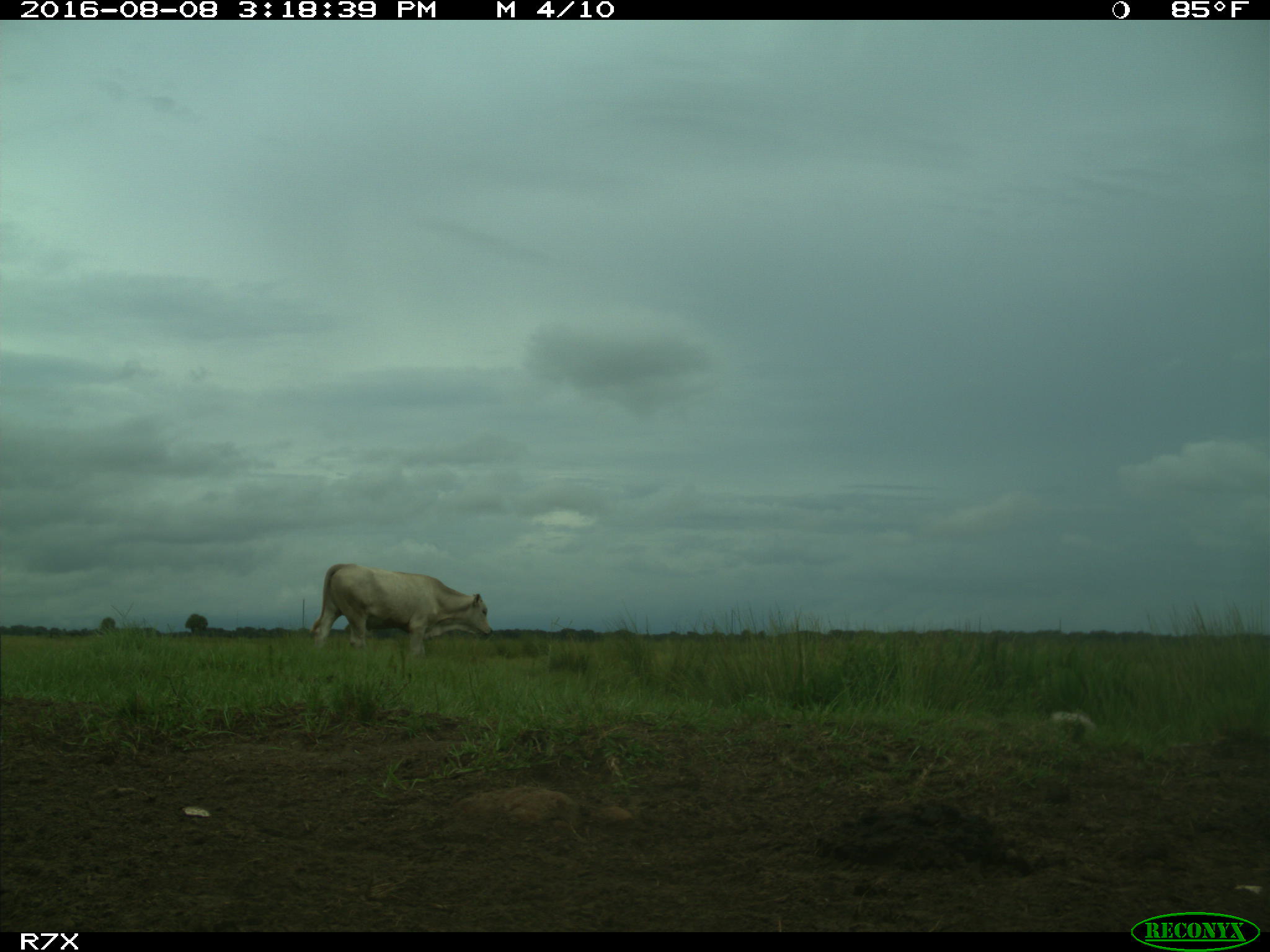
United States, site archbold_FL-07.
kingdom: Animalia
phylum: Chordata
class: Mammalia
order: Artiodactyla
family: Bovidae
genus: Bos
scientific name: Bos taurus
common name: domestic cow